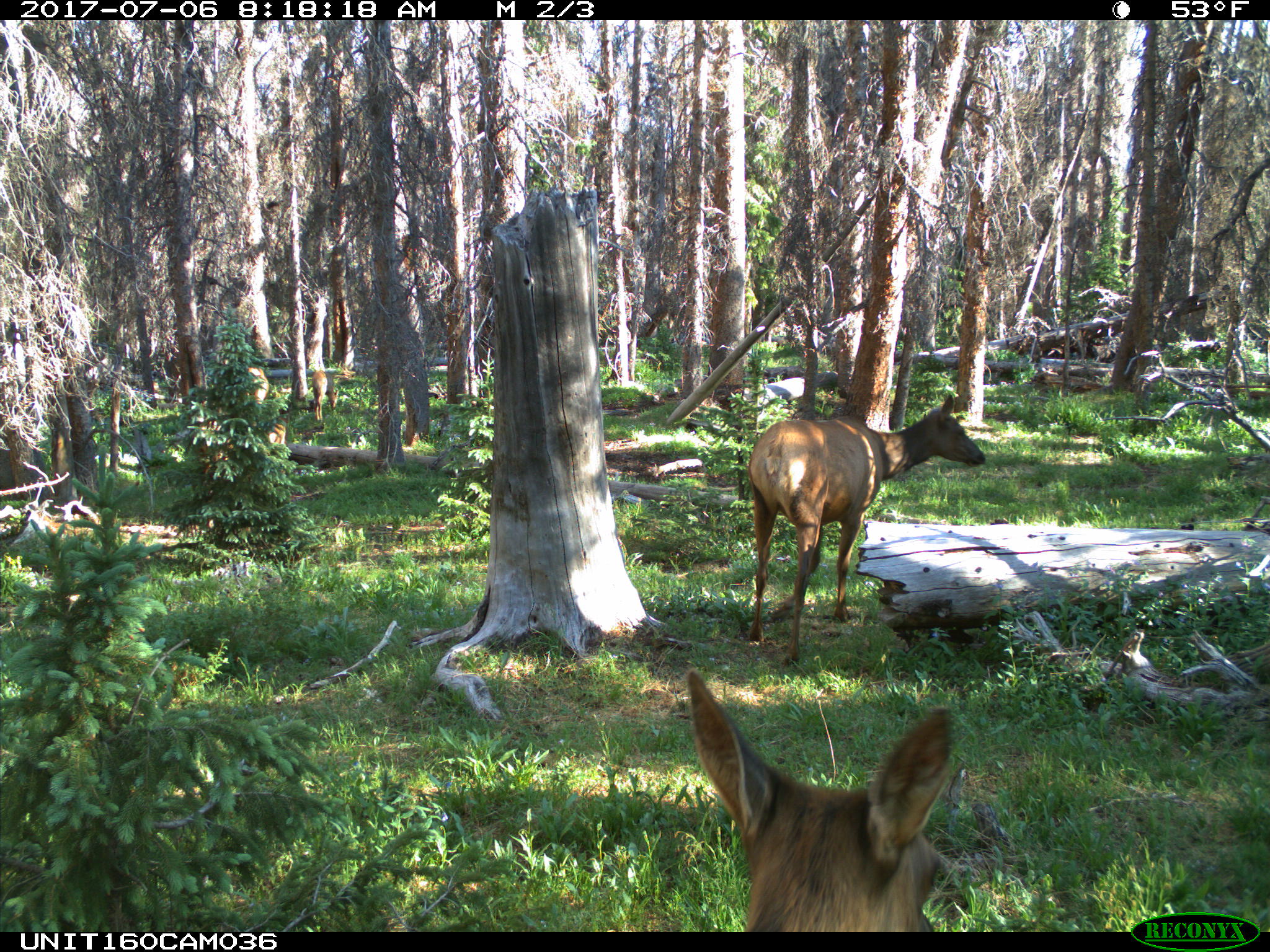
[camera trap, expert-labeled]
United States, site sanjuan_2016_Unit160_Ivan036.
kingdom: Animalia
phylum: Chordata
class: Mammalia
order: Artiodactyla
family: Cervidae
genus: Cervus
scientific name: Cervus elaphus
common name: red deer